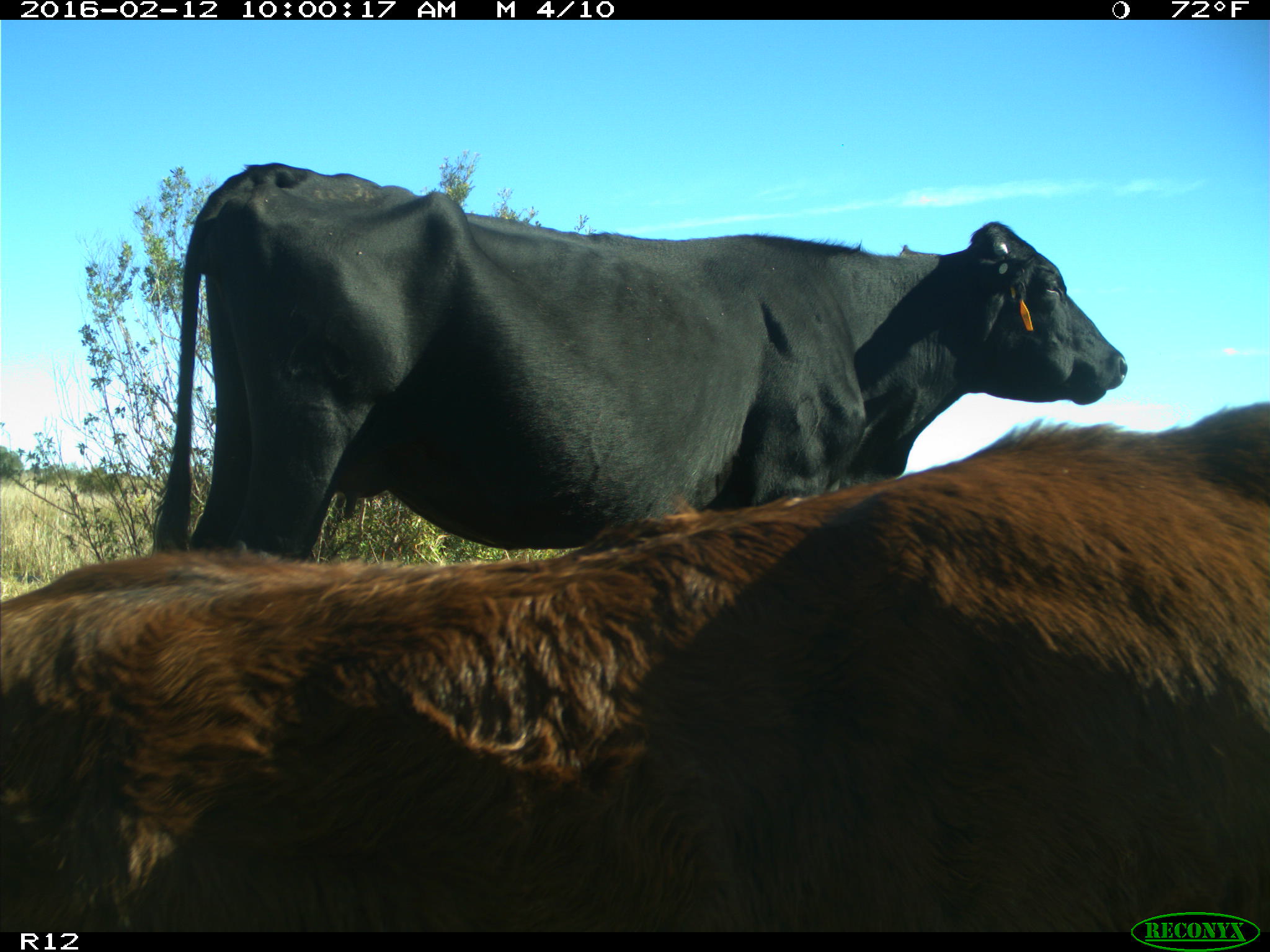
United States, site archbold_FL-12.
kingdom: Animalia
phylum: Chordata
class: Mammalia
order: Artiodactyla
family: Bovidae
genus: Bos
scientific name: Bos taurus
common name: domestic cow